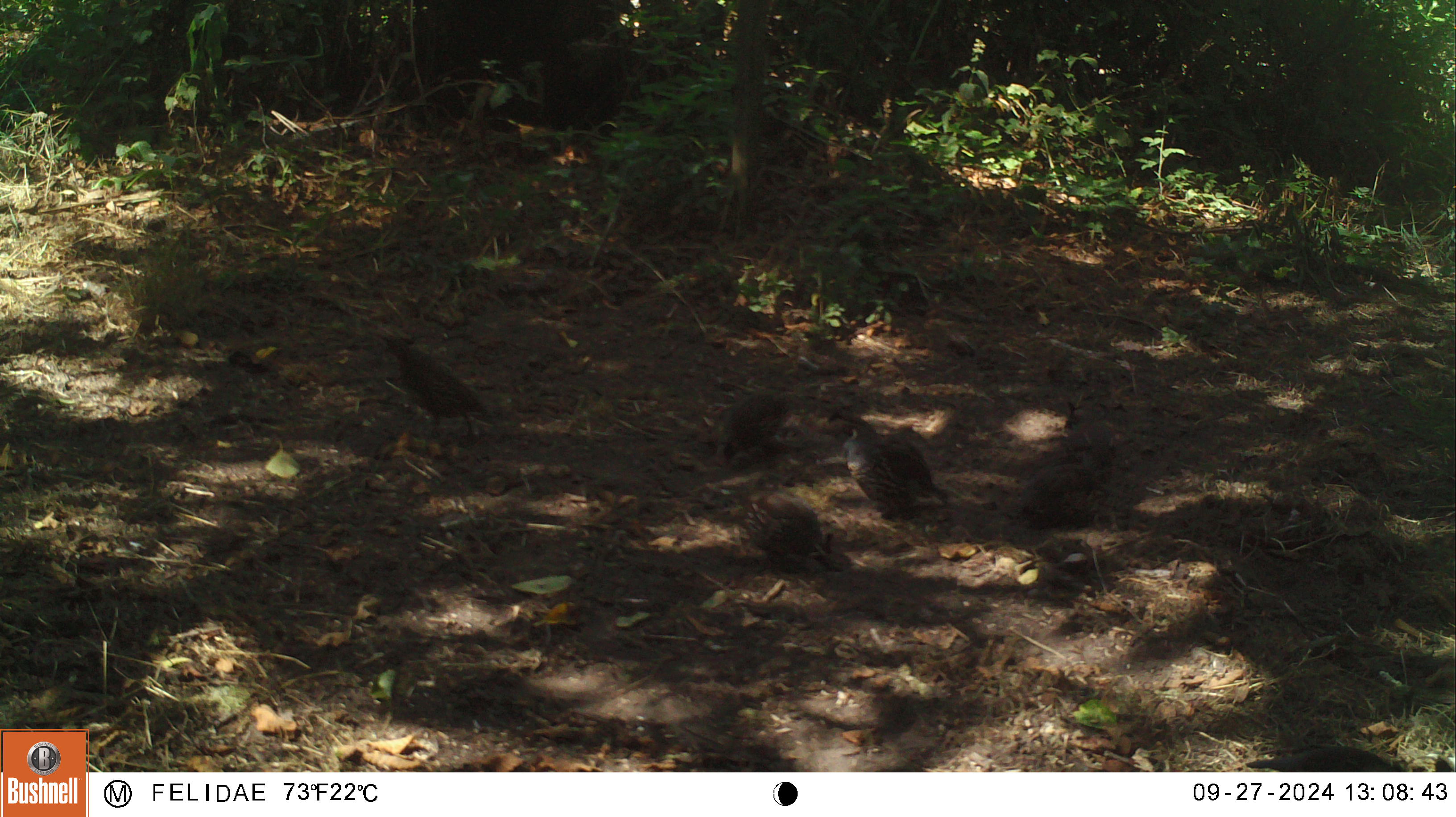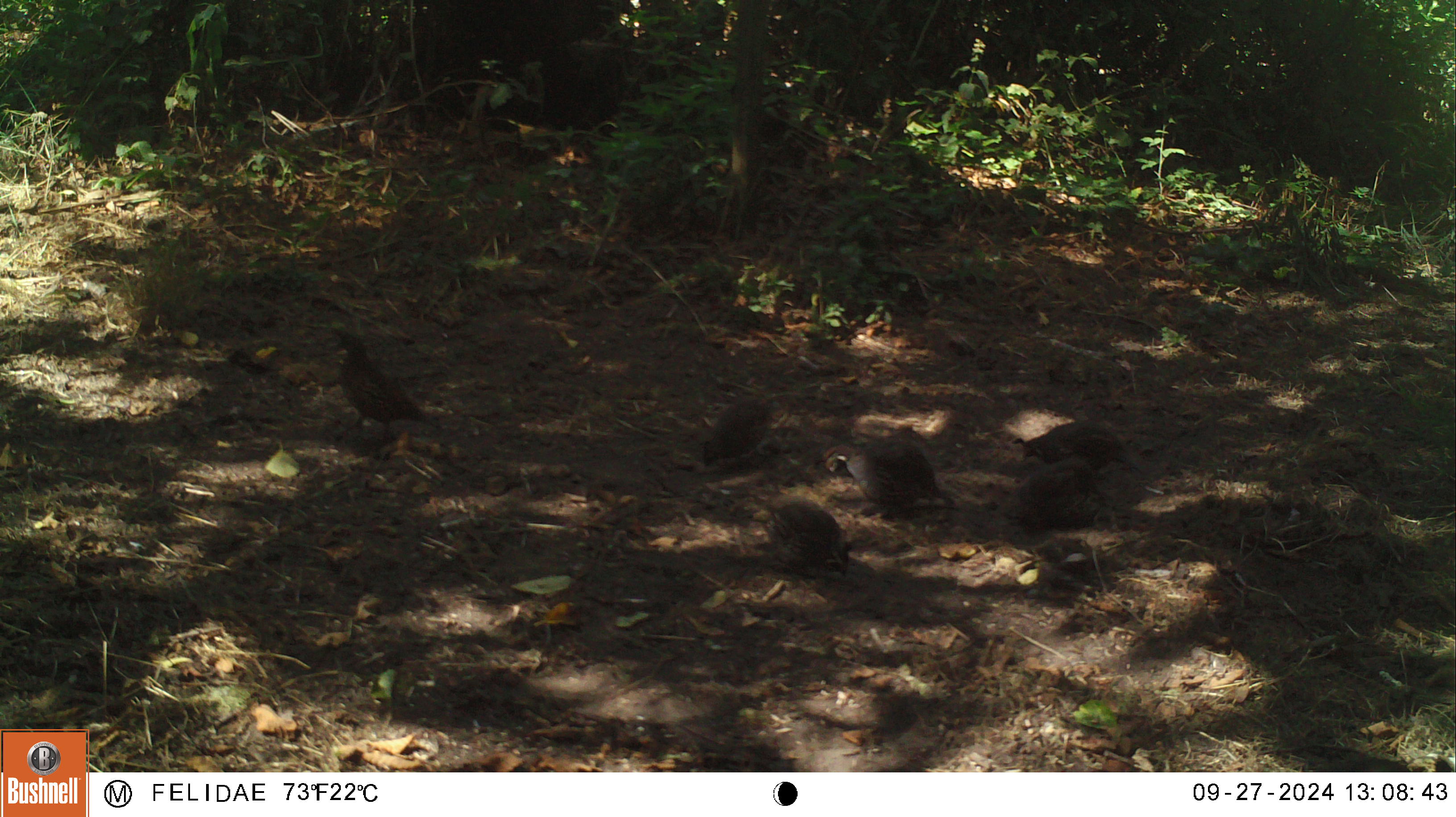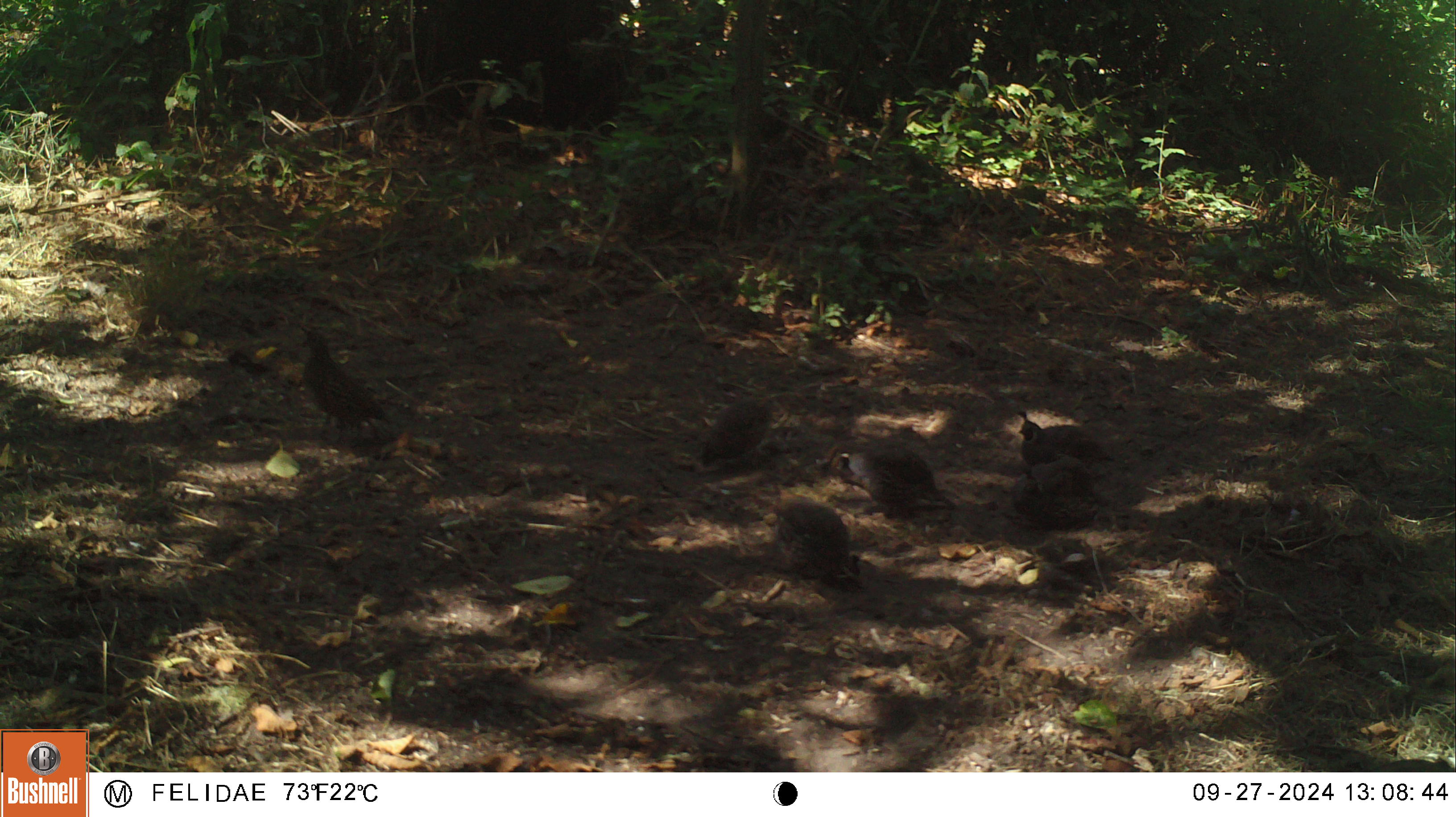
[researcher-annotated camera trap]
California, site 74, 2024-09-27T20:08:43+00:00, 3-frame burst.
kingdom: Animalia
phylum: Chordata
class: Aves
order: Galliformes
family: Odontophoridae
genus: Callipepla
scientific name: Callipepla californica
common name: california quail